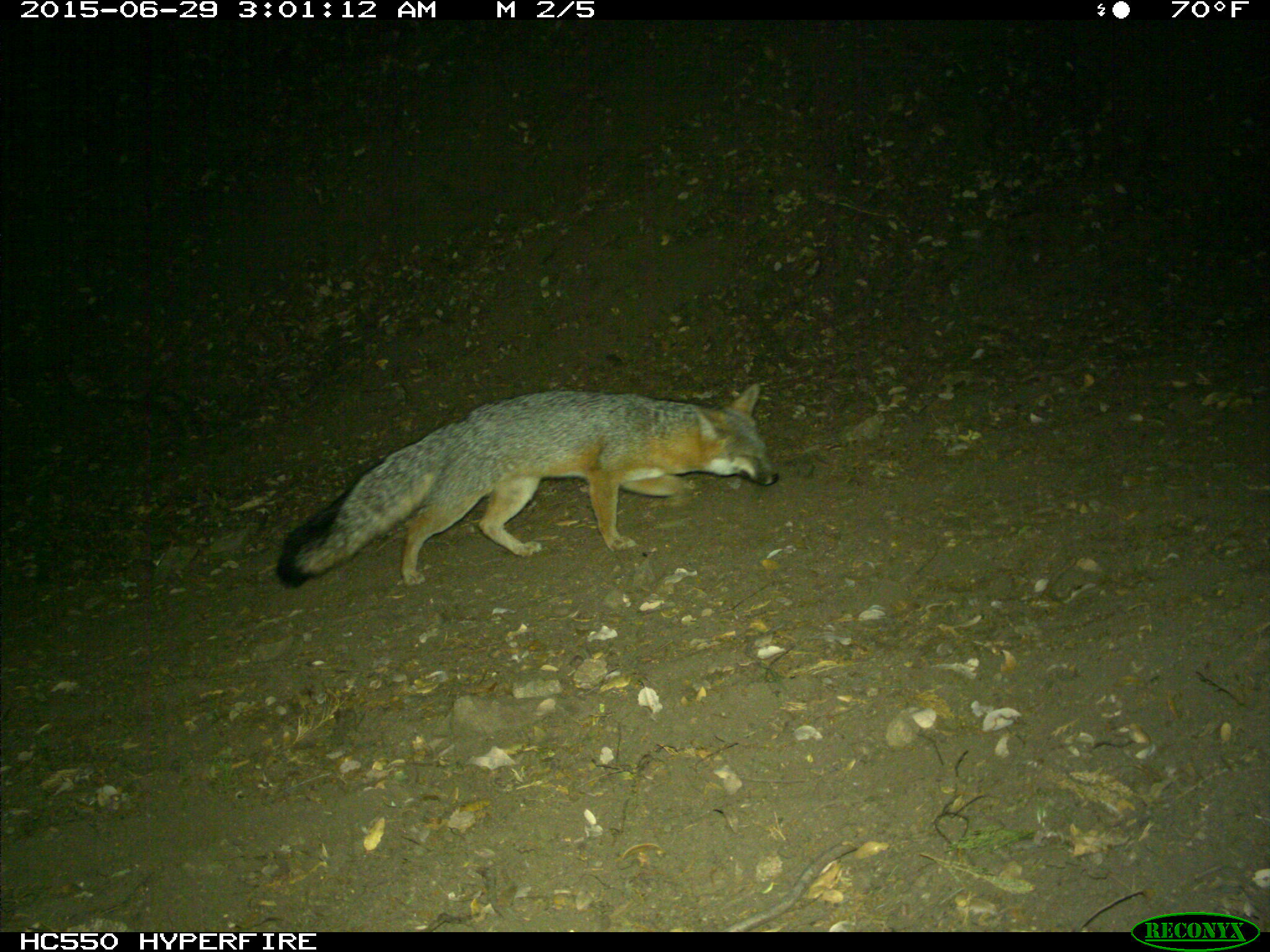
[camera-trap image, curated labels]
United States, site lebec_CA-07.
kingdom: Animalia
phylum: Chordata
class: Mammalia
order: Carnivora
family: Canidae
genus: Urocyon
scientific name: Urocyon cinereoargenteus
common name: gray fox